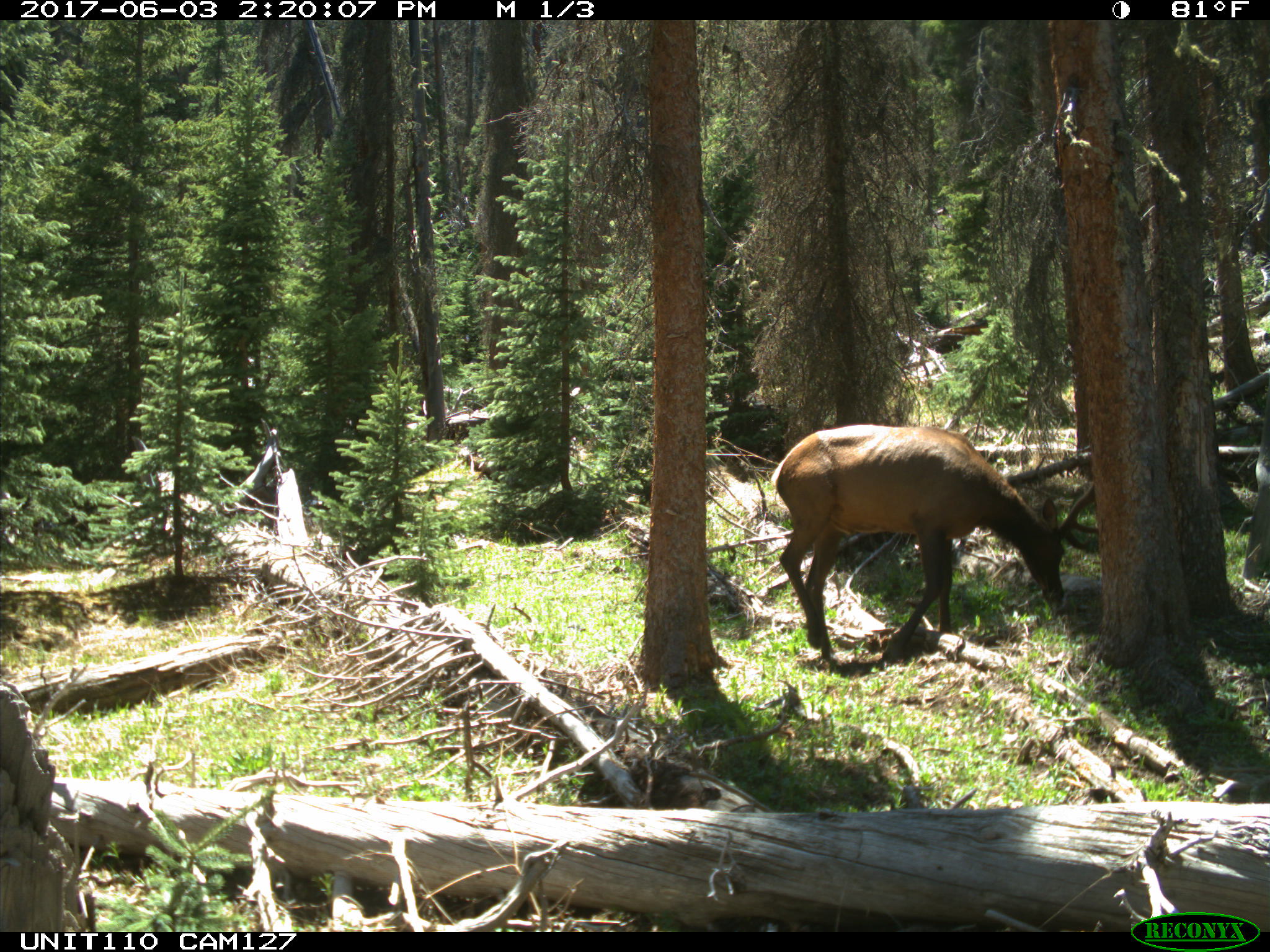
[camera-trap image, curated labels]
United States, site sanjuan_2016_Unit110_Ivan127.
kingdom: Animalia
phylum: Chordata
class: Mammalia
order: Artiodactyla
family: Cervidae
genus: Cervus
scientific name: Cervus elaphus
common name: red deer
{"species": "Cervus elaphus (red deer)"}